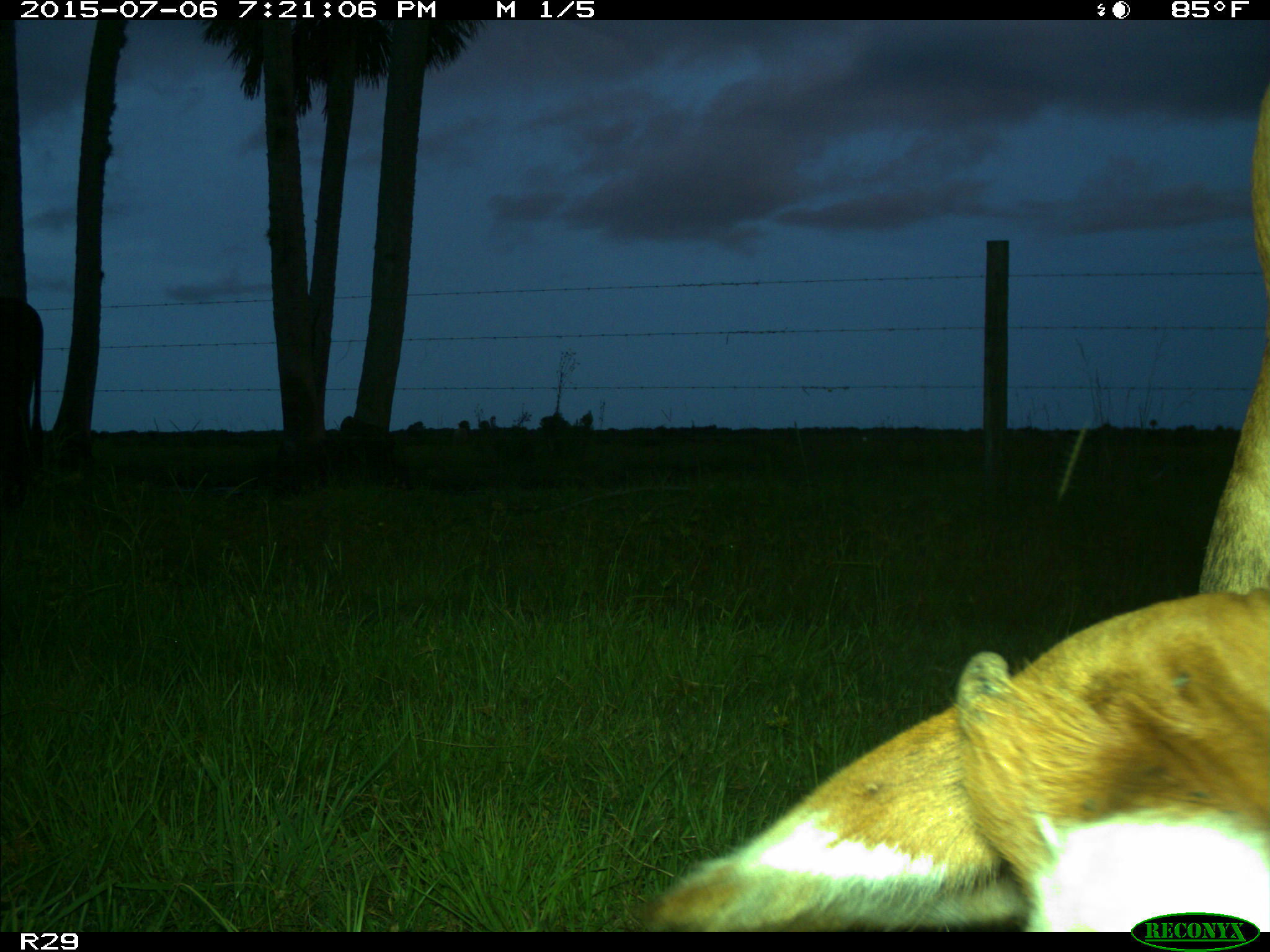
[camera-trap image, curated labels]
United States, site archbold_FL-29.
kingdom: Animalia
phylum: Chordata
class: Mammalia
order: Artiodactyla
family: Bovidae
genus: Bos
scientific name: Bos taurus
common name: domestic cow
Bos taurus (domestic cow).